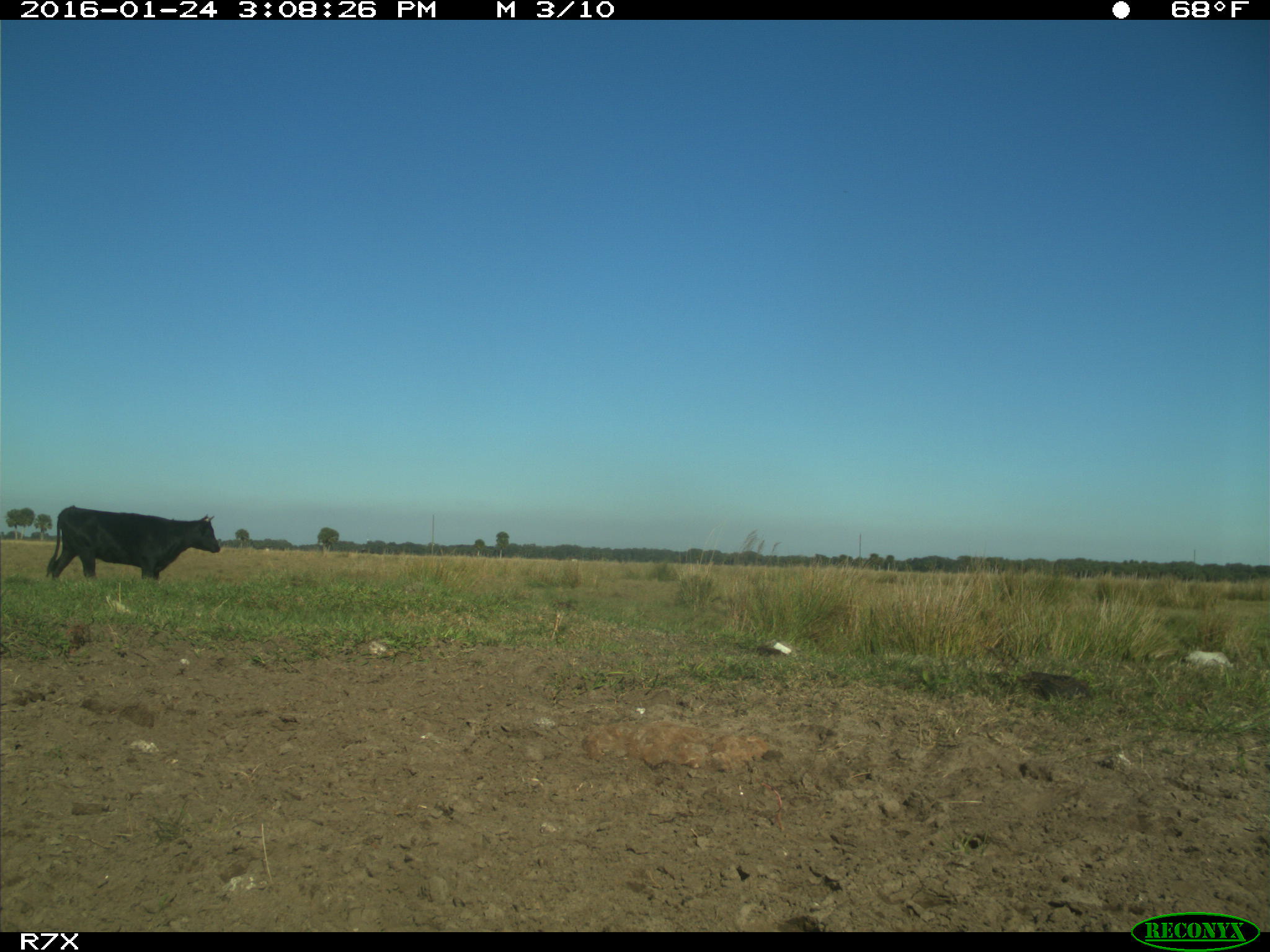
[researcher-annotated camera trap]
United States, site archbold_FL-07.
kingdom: Animalia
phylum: Chordata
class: Mammalia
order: Artiodactyla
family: Bovidae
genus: Bos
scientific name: Bos taurus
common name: domestic cow